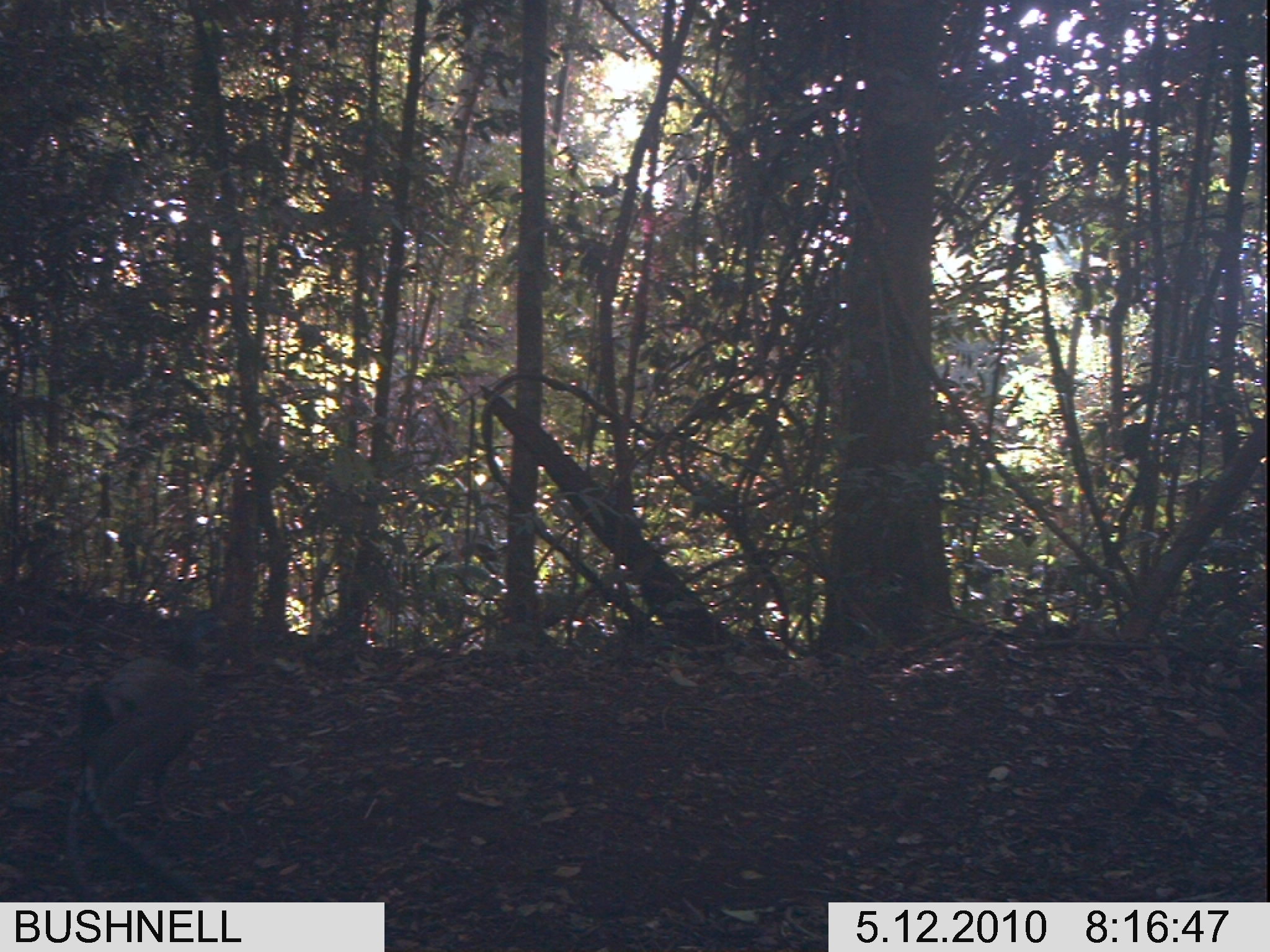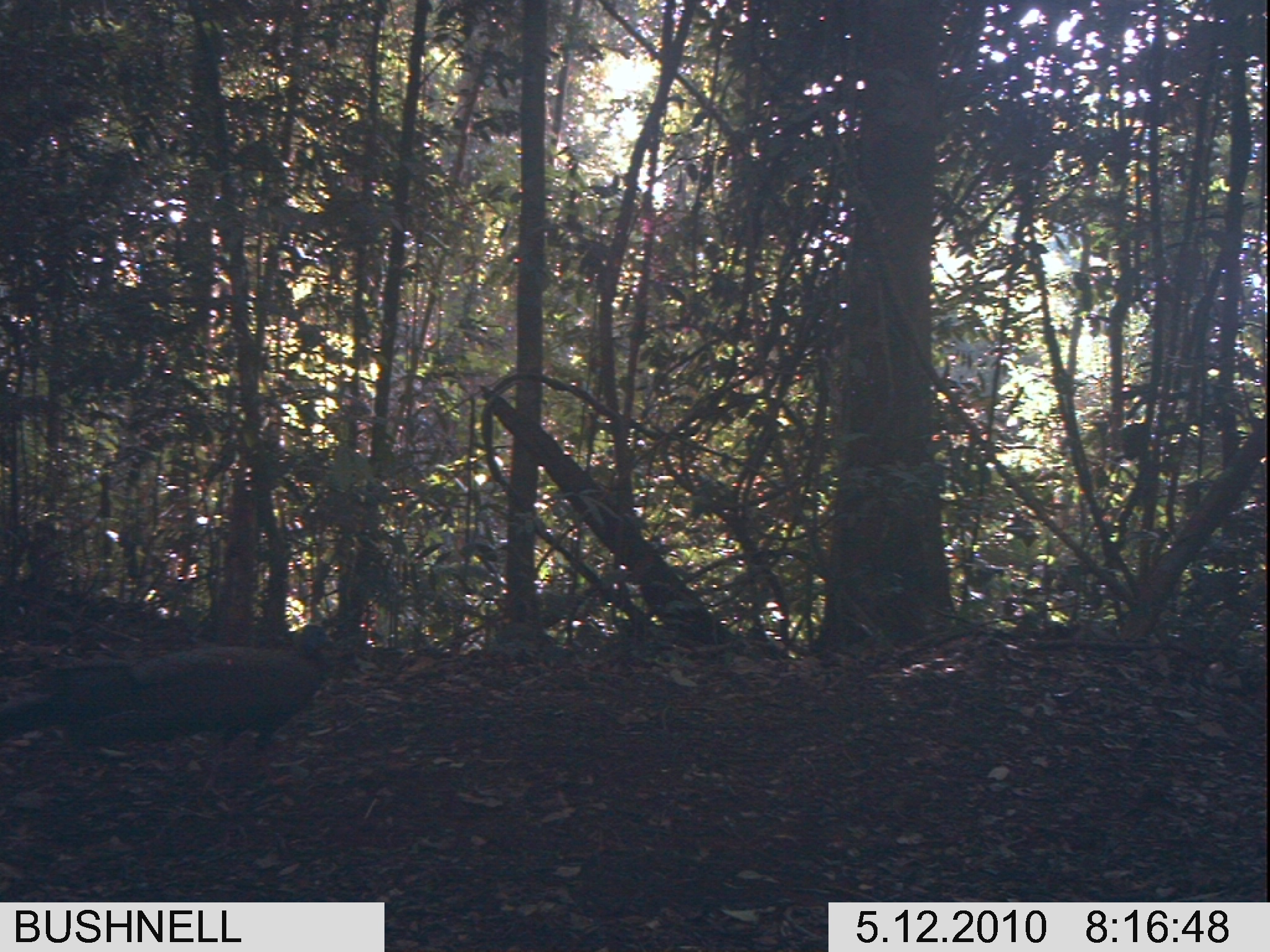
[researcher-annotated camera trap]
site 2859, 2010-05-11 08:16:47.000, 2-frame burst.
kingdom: Animalia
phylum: Chordata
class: Aves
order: Galliformes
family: Phasianidae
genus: Argusianus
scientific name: Argusianus argus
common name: great argus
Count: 1.